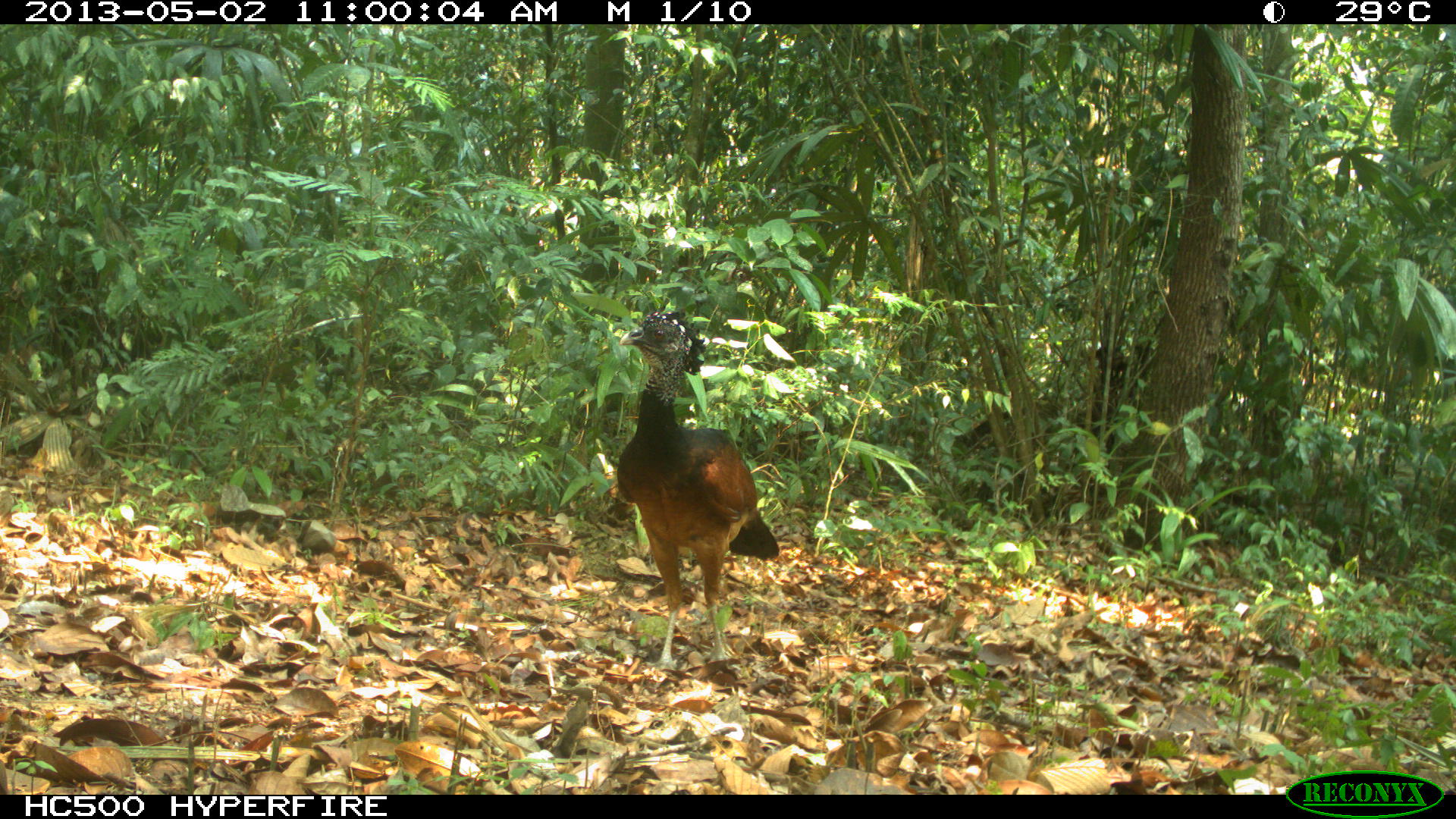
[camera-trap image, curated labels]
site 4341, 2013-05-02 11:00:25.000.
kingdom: Animalia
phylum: Chordata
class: Aves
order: Galliformes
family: Cracidae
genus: Crax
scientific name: Crax rubra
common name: great curassow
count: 1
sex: female